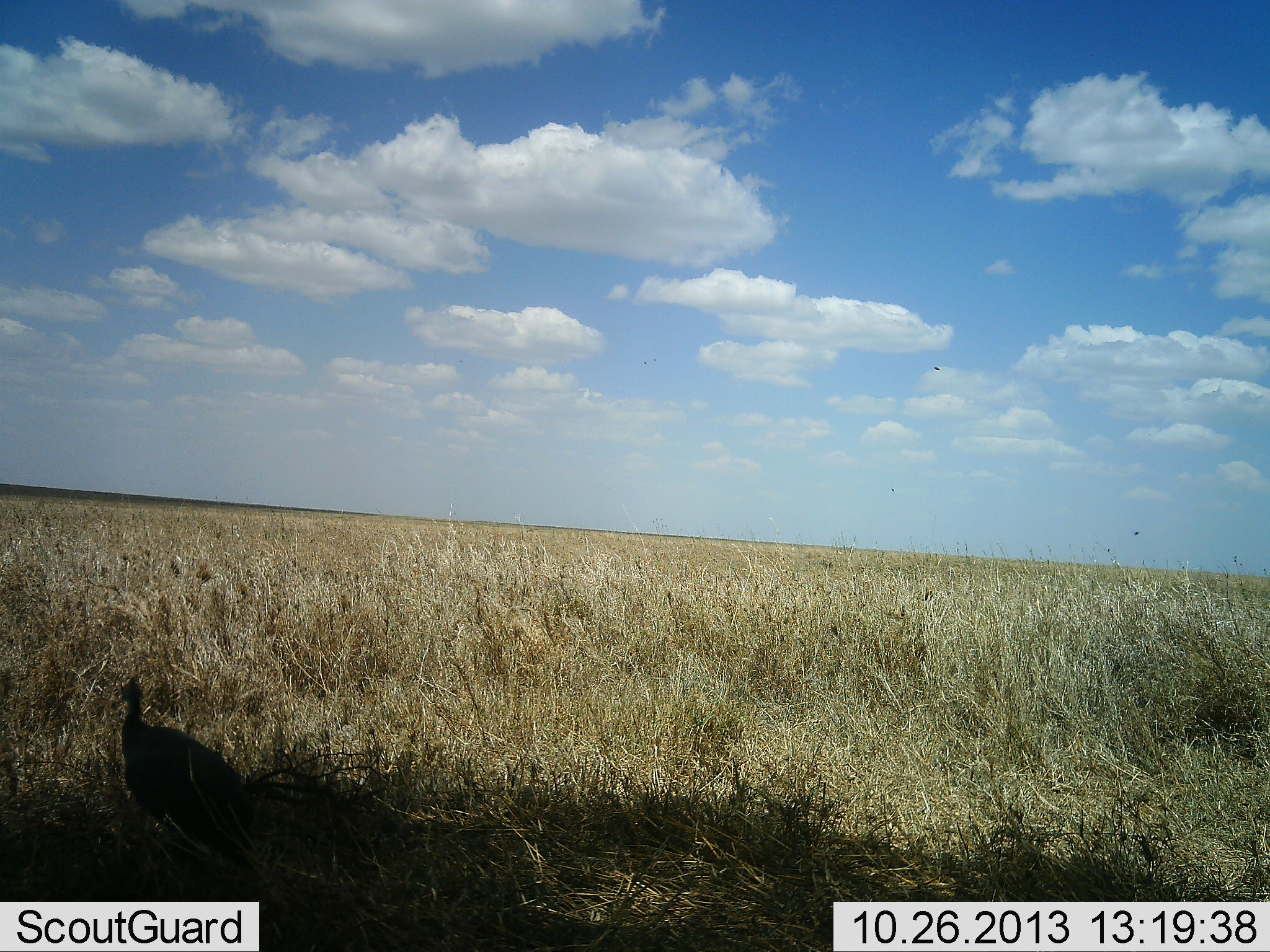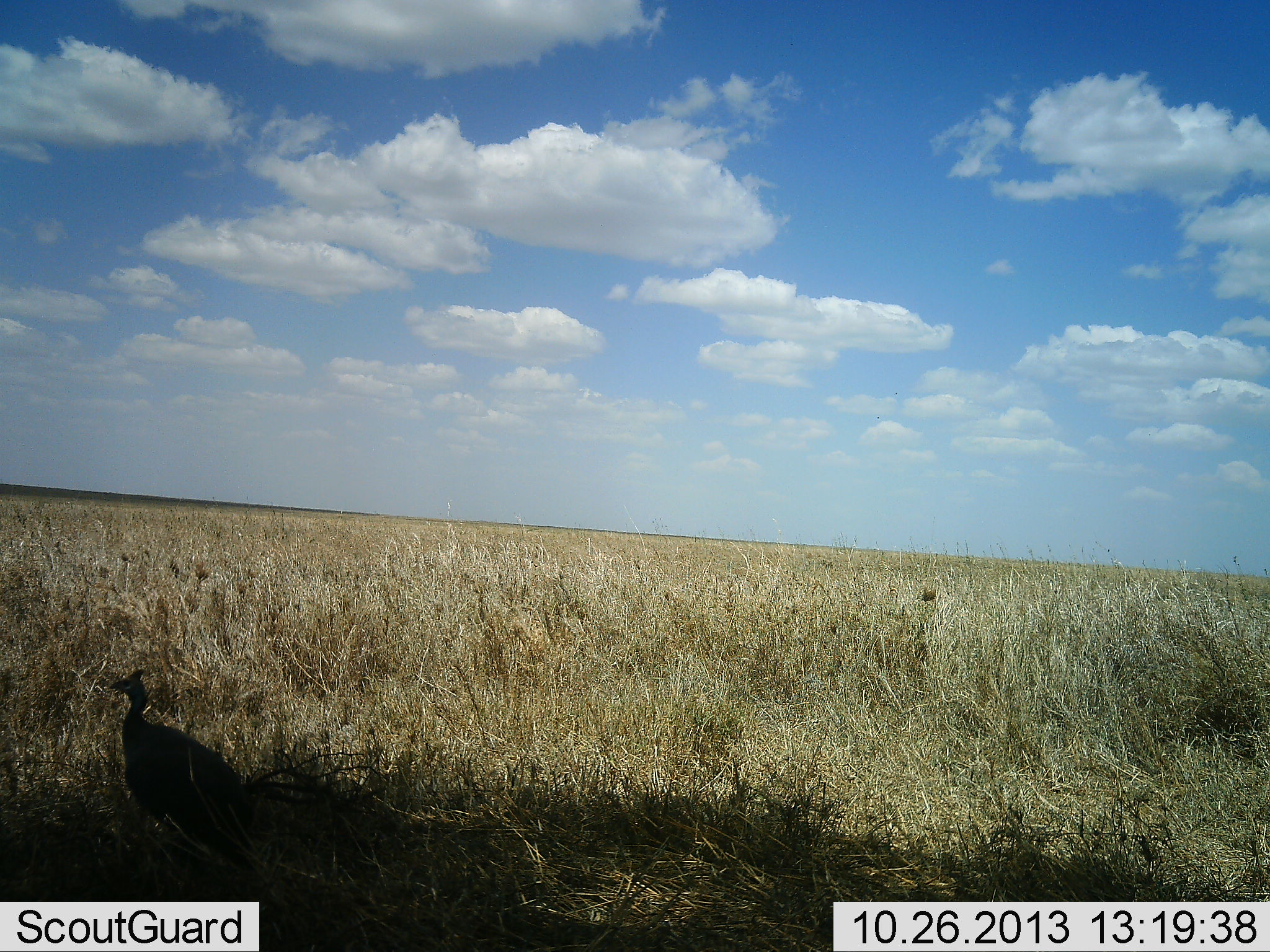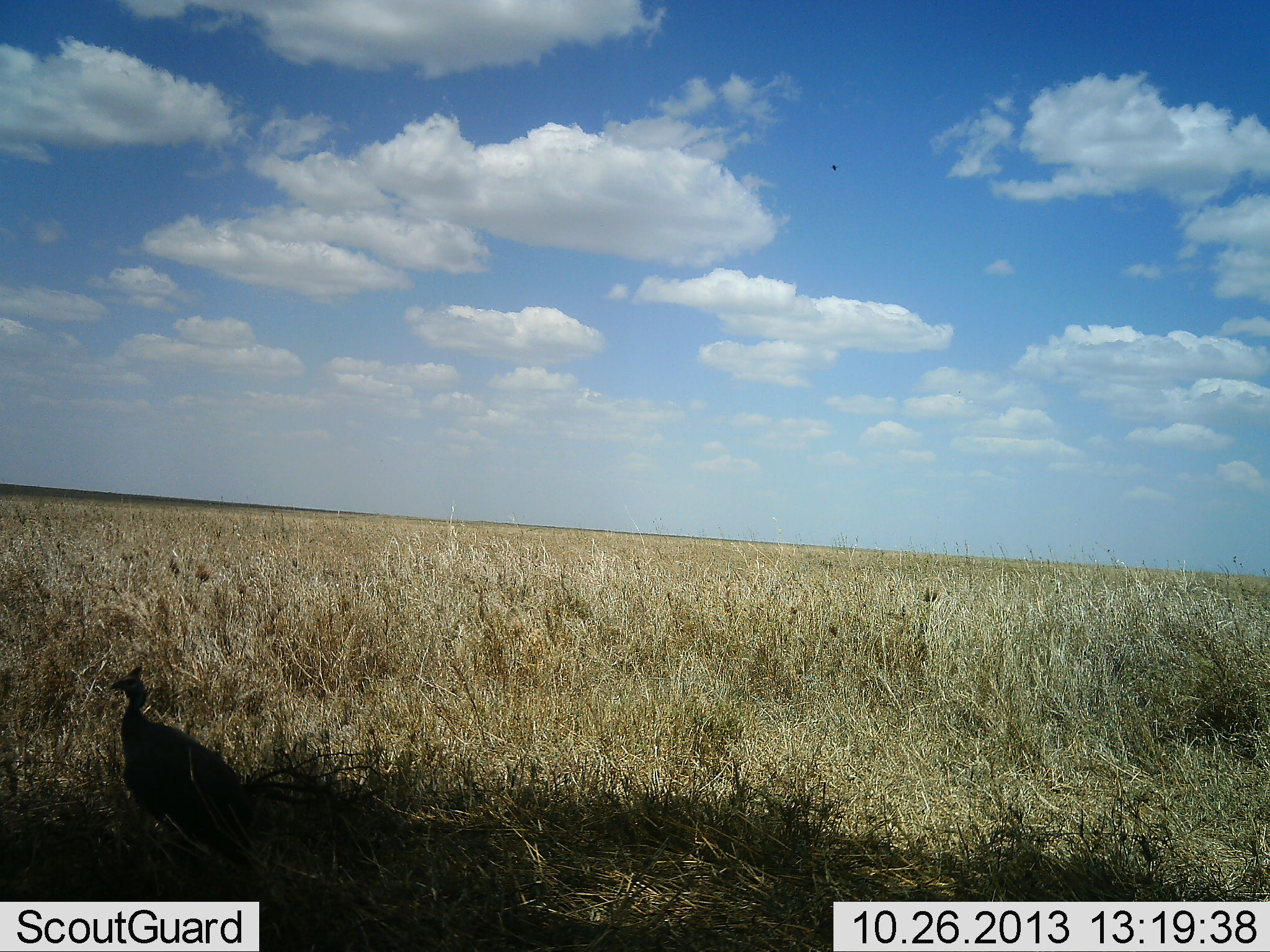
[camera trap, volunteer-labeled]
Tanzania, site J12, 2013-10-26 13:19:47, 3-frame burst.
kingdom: Animalia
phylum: Chordata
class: Aves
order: Galliformes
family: Numididae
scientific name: Numididae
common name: guinea fowl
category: guineafowl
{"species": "guineafowl (guinea fowl) (Numididae)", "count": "1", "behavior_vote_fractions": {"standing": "78%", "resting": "9%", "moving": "13%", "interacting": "0%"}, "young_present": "0%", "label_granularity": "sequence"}